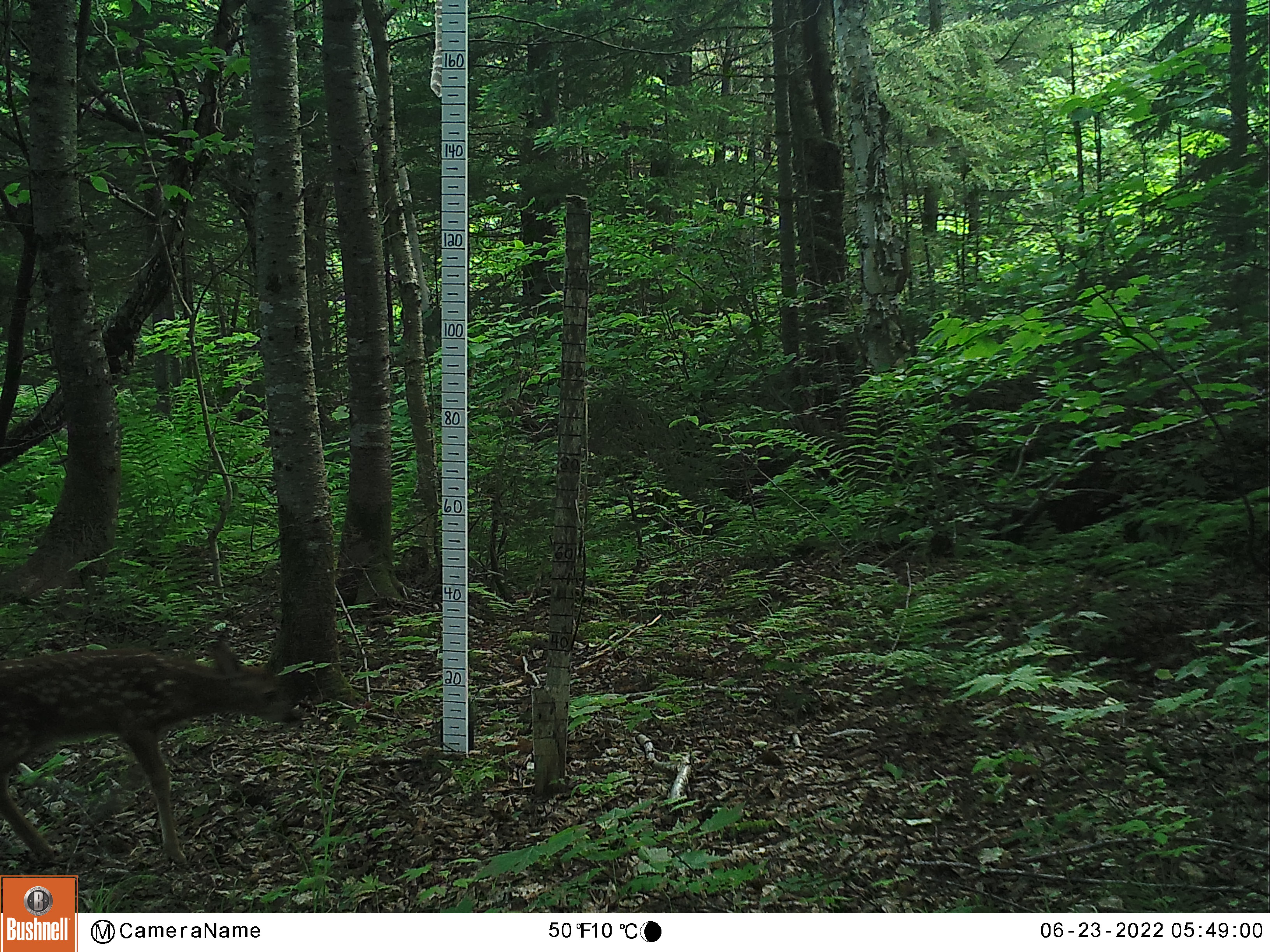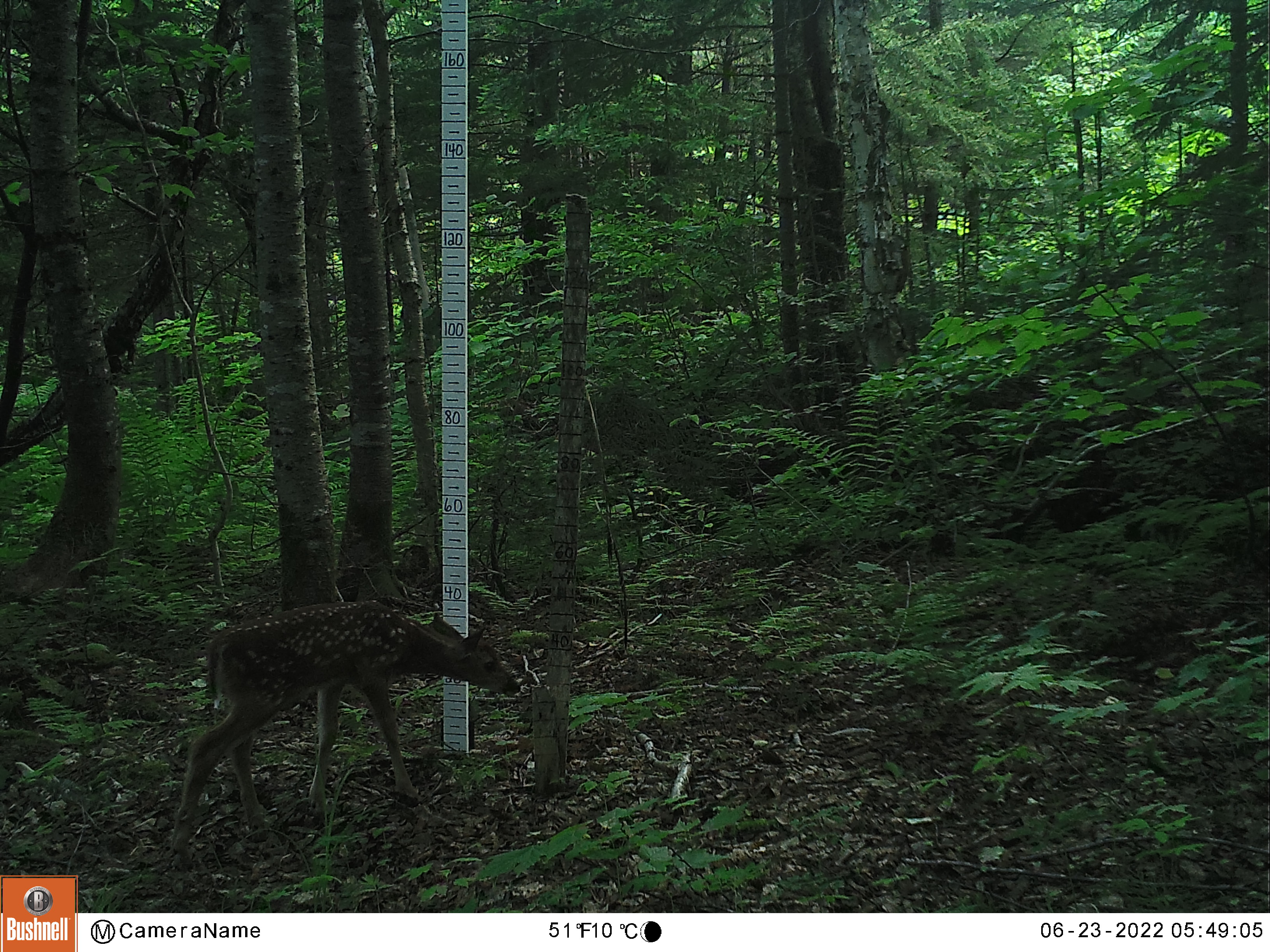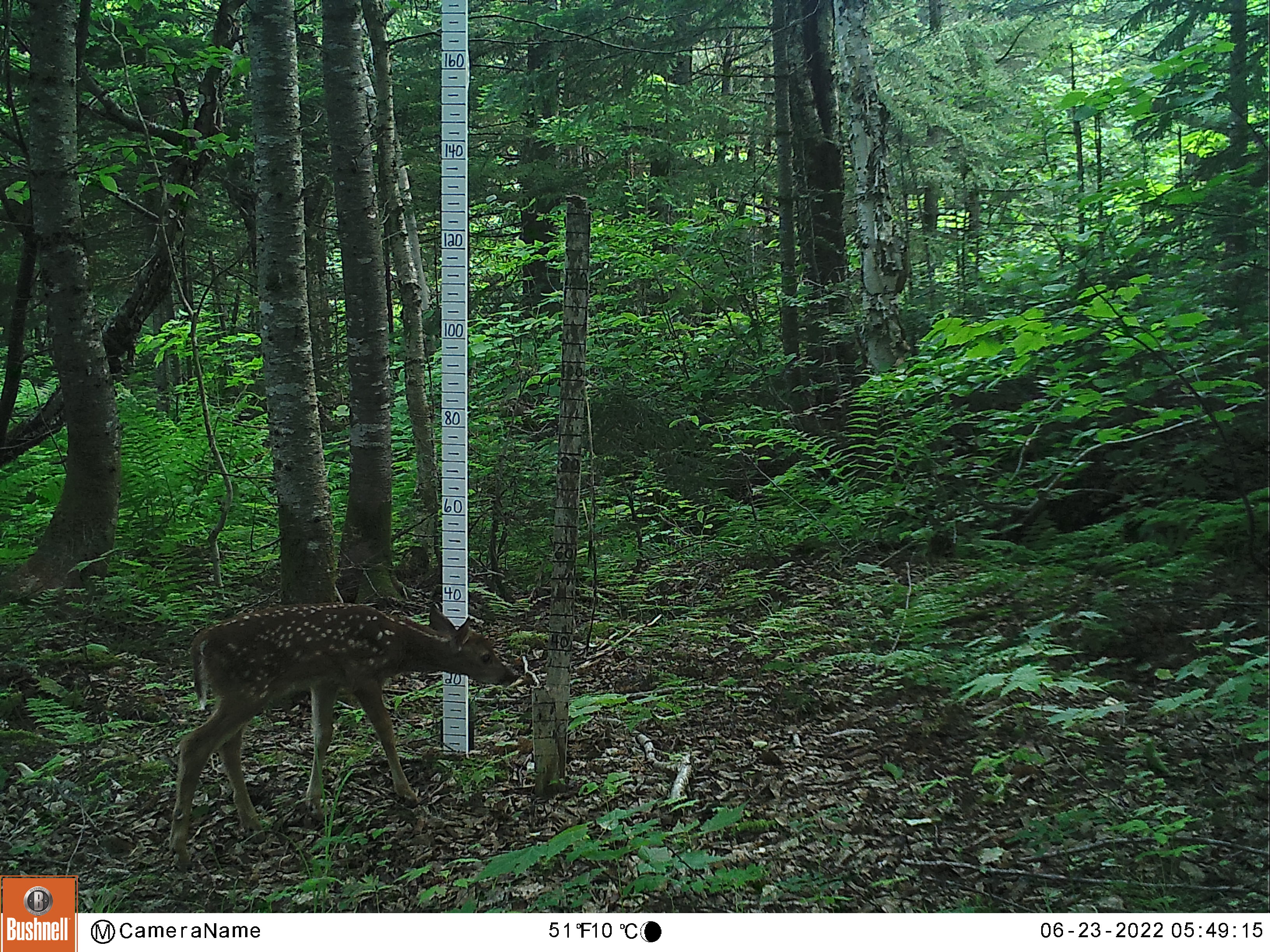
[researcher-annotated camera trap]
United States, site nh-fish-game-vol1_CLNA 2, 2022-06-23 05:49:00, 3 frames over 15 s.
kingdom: Animalia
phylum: Chordata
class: Mammalia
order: Artiodactyla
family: Cervidae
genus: Odocoileus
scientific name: Odocoileus virginianus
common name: white-tailed deer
White-tailed deer (Odocoileus virginianus).